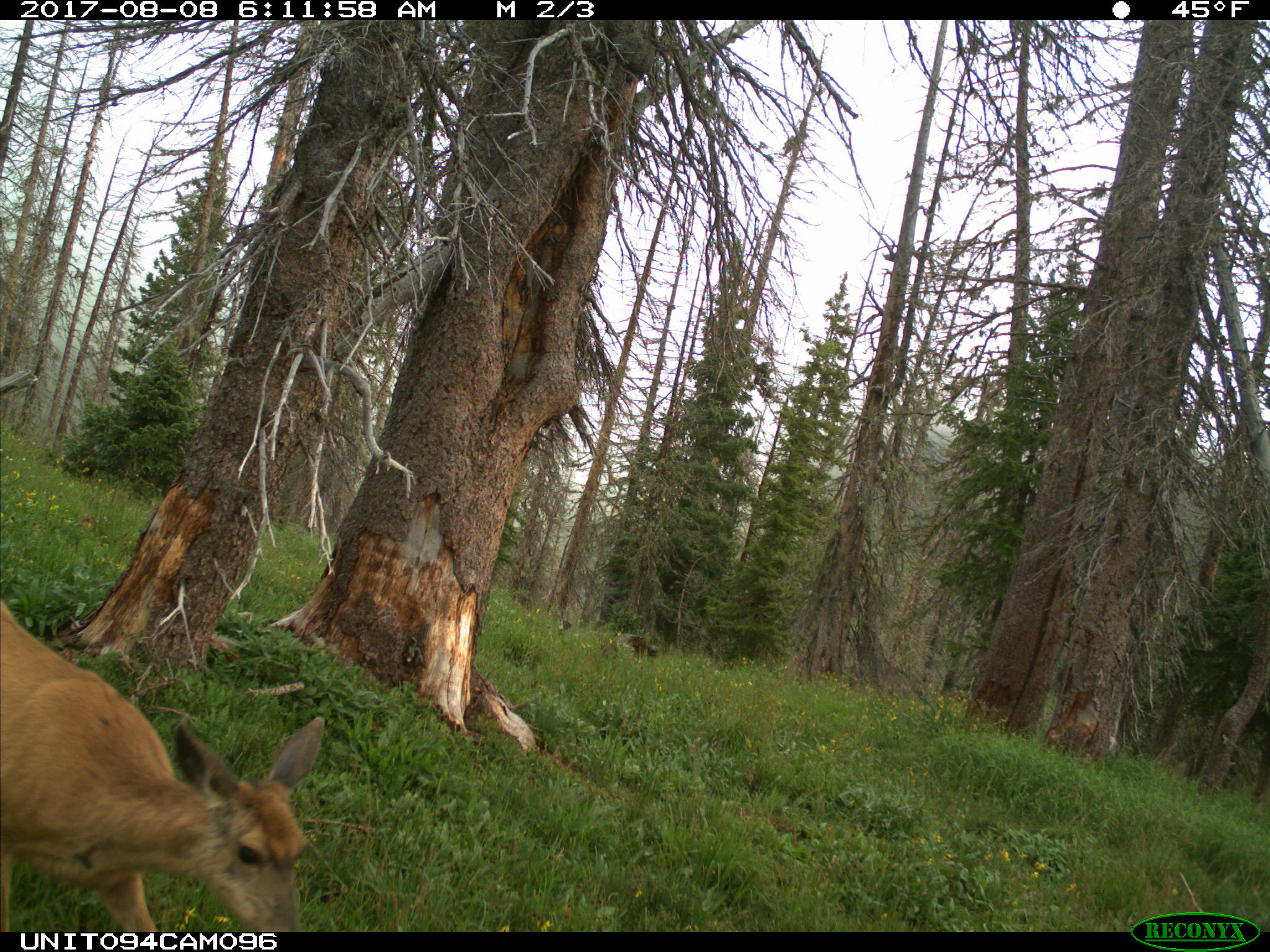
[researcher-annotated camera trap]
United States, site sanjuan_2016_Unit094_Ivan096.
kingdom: Animalia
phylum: Chordata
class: Mammalia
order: Artiodactyla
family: Cervidae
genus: Odocoileus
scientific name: Odocoileus hemionus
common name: mule deer